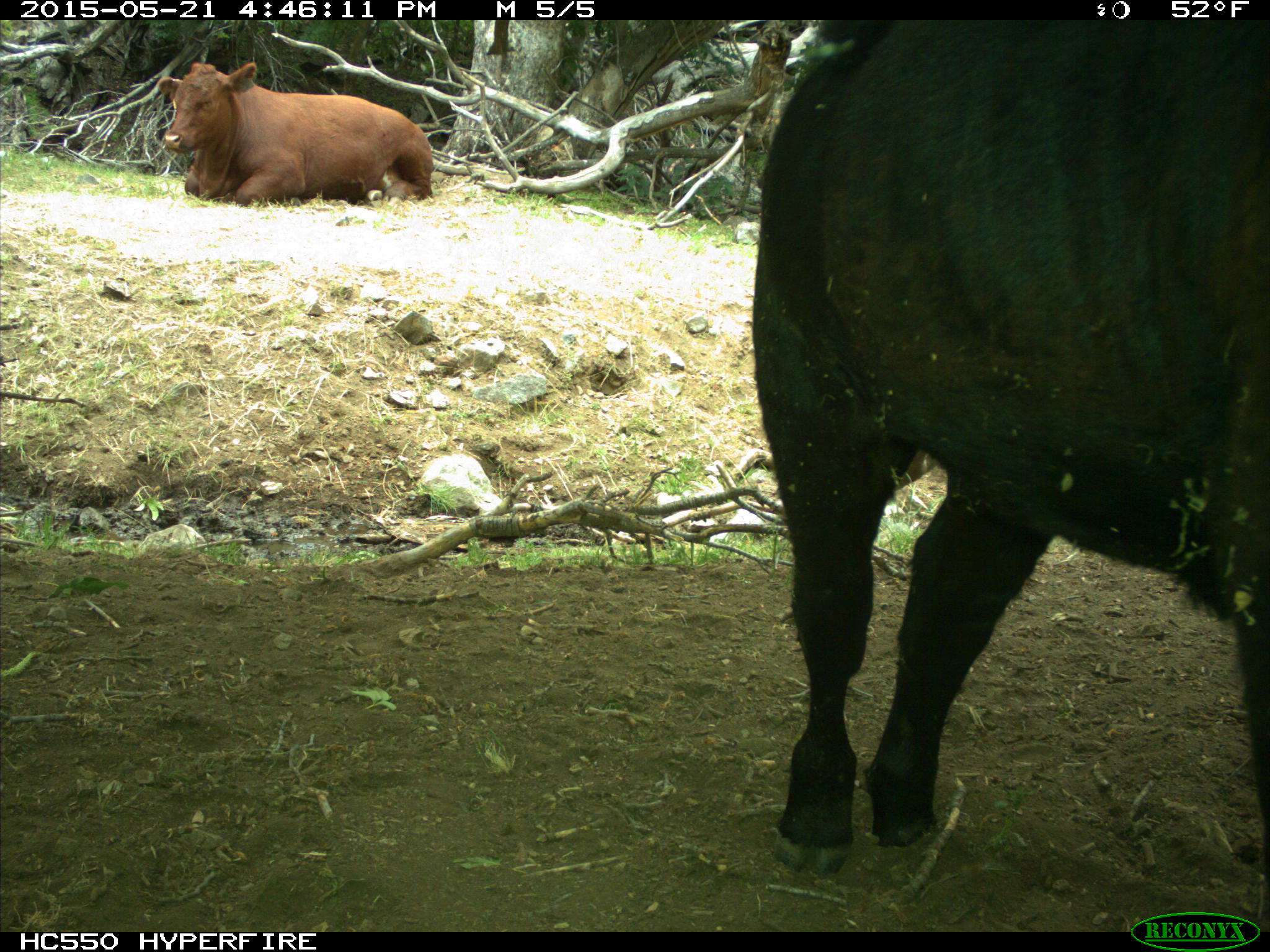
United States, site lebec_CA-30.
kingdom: Animalia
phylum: Chordata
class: Mammalia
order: Artiodactyla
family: Bovidae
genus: Bos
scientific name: Bos taurus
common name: domestic cow